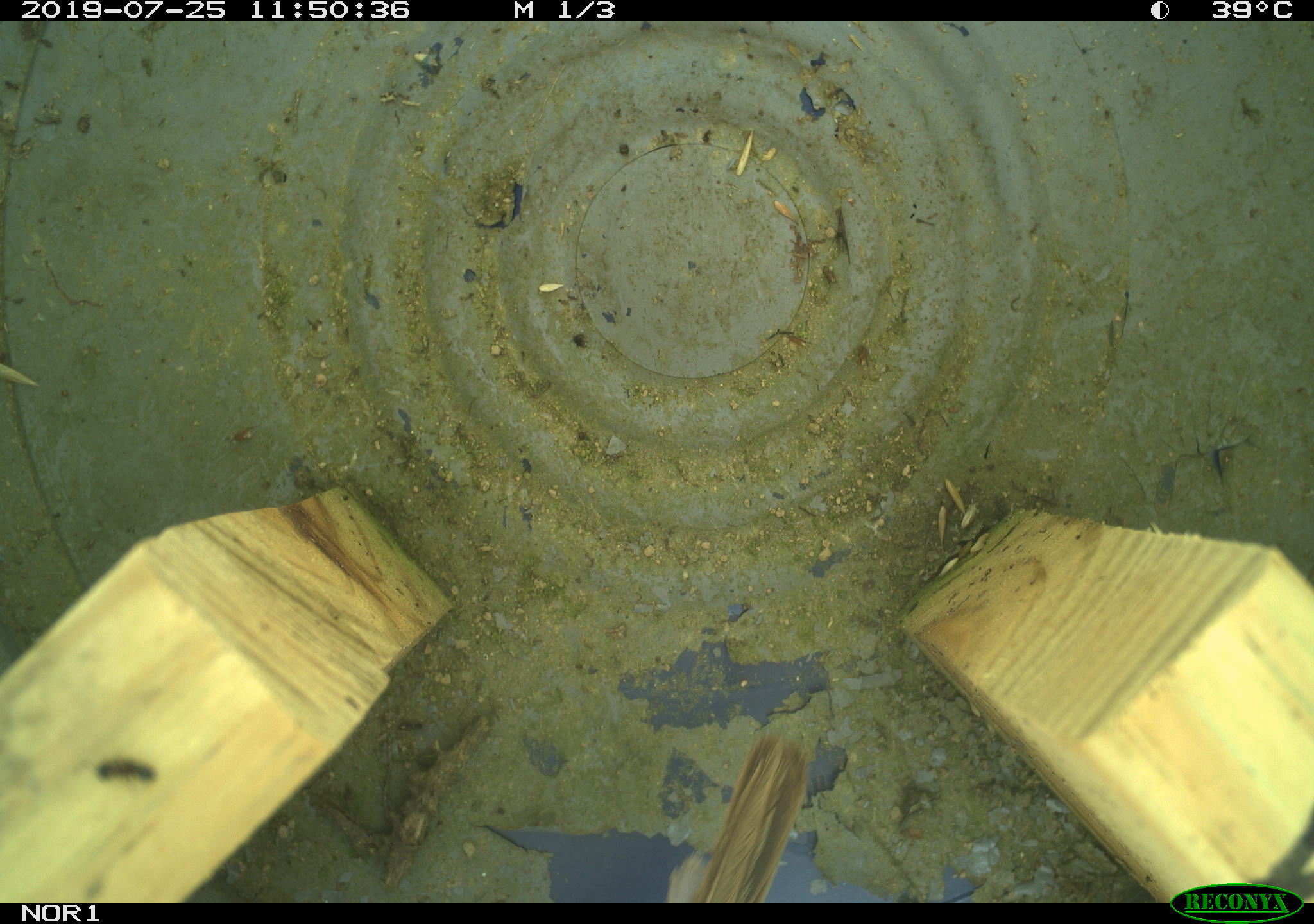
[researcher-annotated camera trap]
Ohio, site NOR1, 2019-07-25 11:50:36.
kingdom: Animalia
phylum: Chordata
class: Aves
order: Passeriformes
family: Passerellidae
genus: Melospiza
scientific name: Melospiza melodia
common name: song sparrow